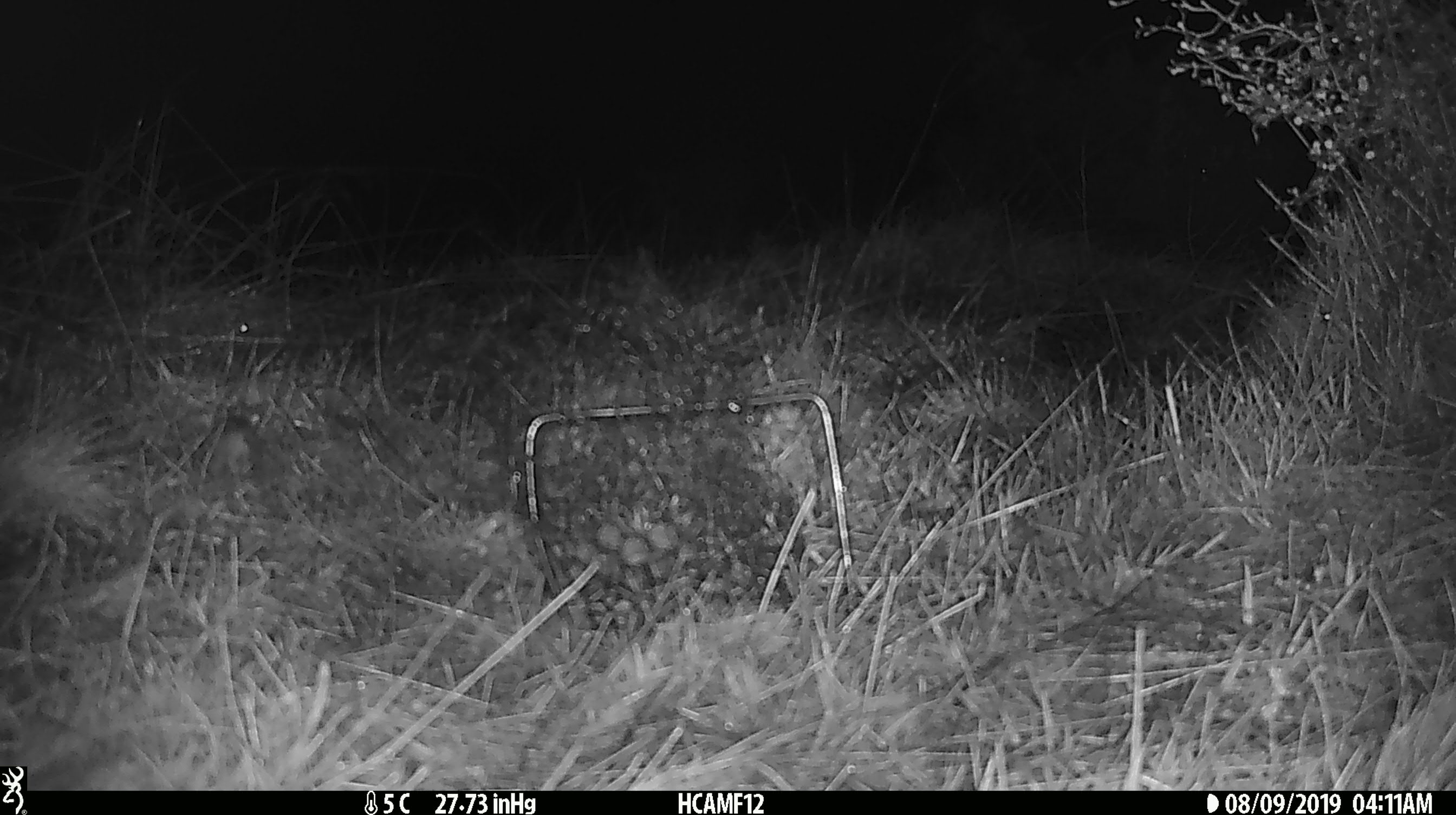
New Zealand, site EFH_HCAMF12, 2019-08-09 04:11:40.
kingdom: Animalia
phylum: Chordata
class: Mammalia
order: Rodentia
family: Muridae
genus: Mus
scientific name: Mus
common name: mouse